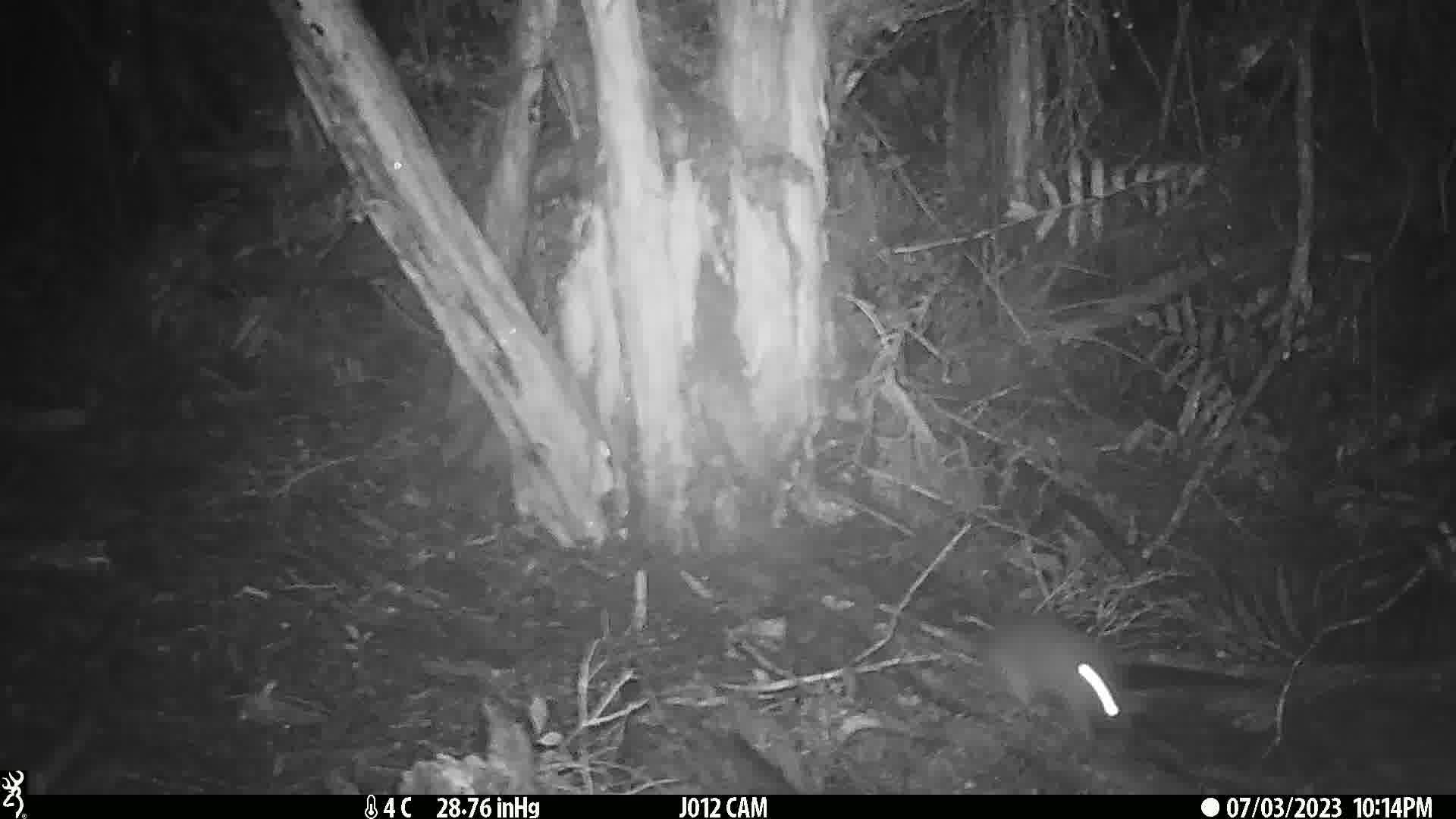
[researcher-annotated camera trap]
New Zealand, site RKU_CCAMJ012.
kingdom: Animalia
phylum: Chordata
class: Mammalia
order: Rodentia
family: Muridae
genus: Rattus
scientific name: Rattus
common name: rat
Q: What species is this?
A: Rat (Rattus).